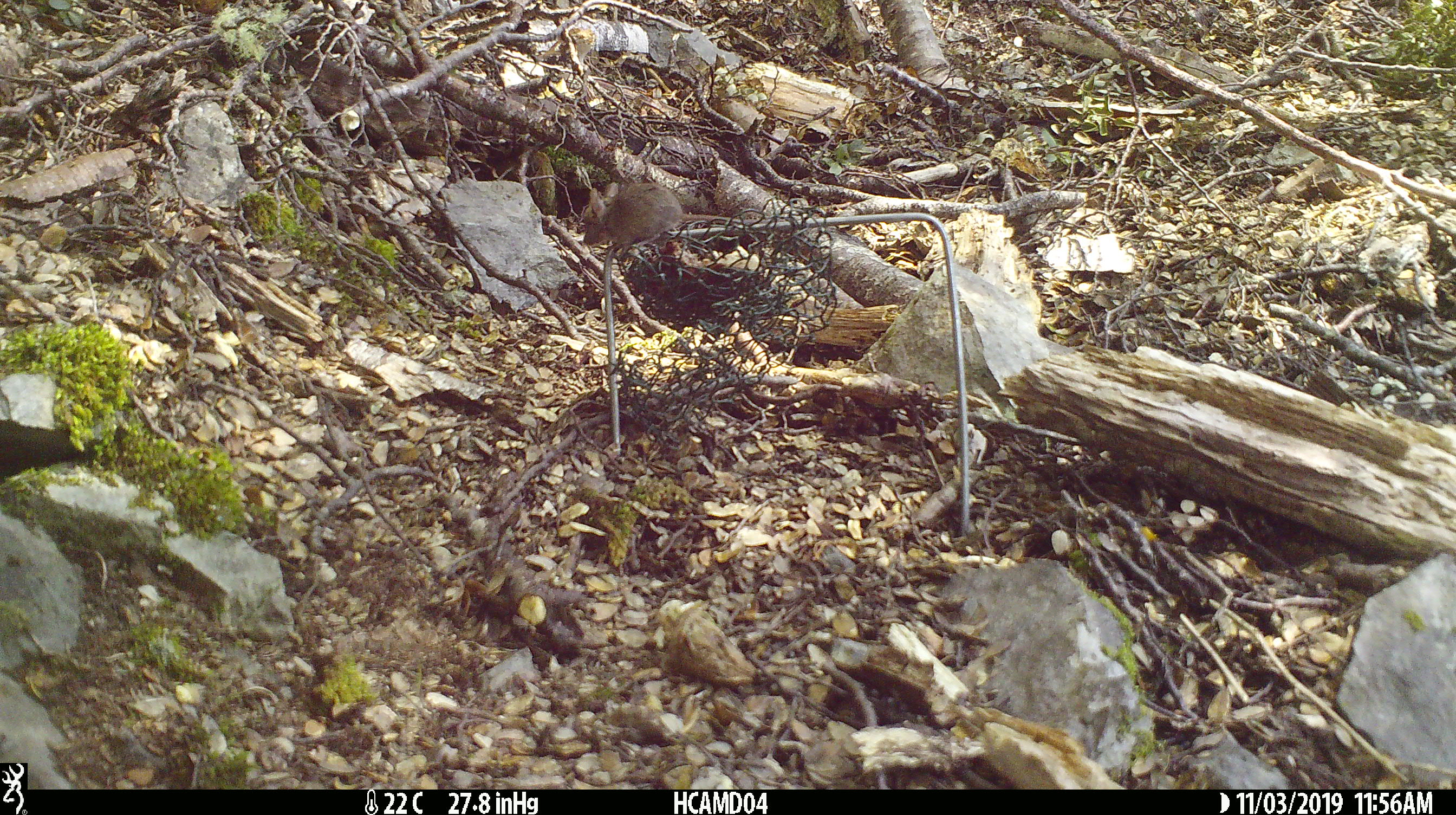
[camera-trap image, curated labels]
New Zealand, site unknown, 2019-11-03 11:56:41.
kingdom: Animalia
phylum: Chordata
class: Mammalia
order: Rodentia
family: Muridae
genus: Mus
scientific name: Mus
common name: mouse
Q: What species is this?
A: Mouse (Mus).